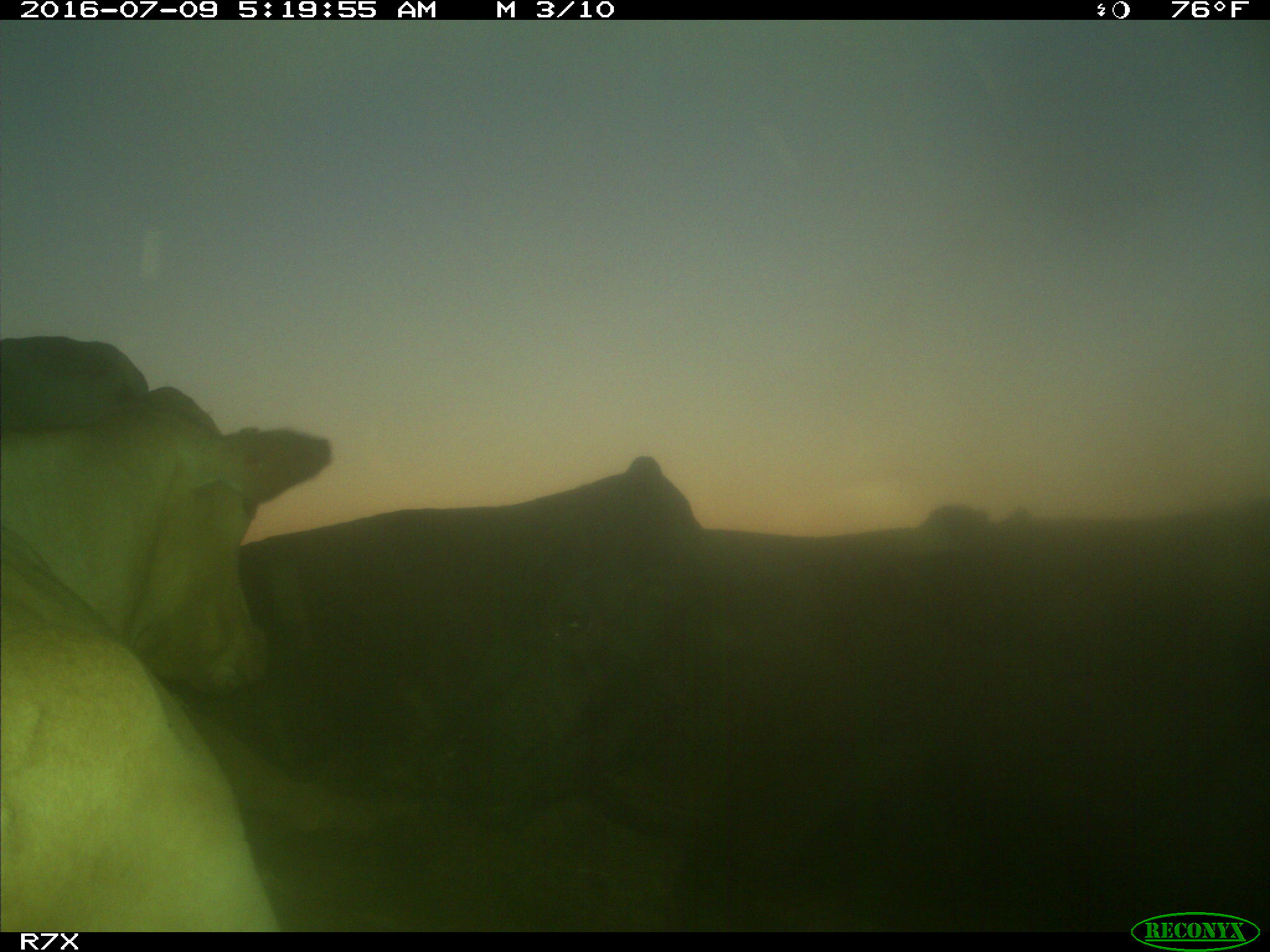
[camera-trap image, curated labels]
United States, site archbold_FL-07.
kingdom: Animalia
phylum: Chordata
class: Mammalia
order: Artiodactyla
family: Bovidae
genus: Bos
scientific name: Bos taurus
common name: domestic cow